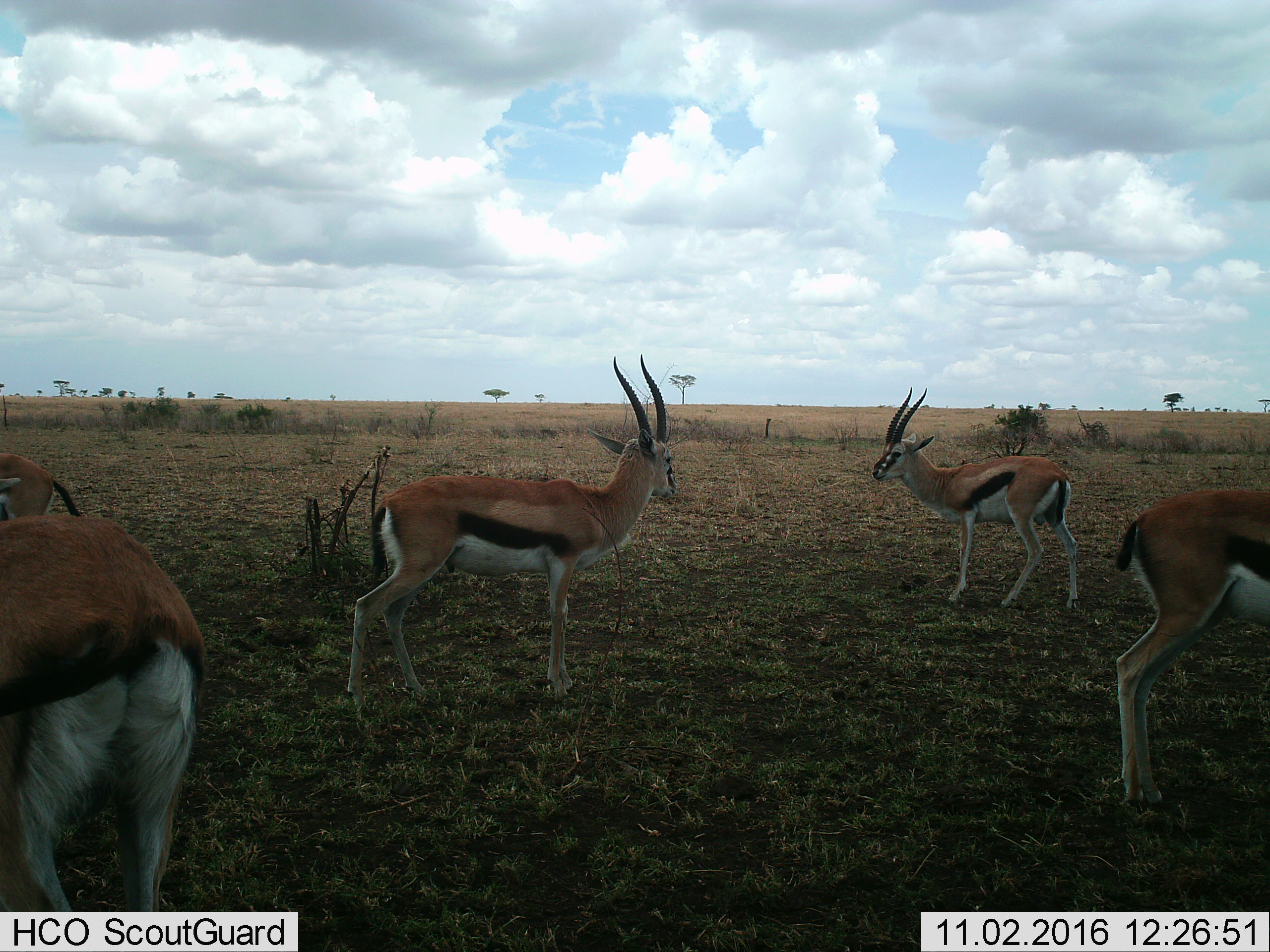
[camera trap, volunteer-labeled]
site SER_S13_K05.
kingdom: Animalia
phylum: Chordata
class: Mammalia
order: Artiodactyla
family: Bovidae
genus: Eudorcas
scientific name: Eudorcas thomsonii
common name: thomson's gazelle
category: gazellethomsons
Gazellethomsons (thomson's gazelle) (Eudorcas thomsonii), count 5. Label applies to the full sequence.